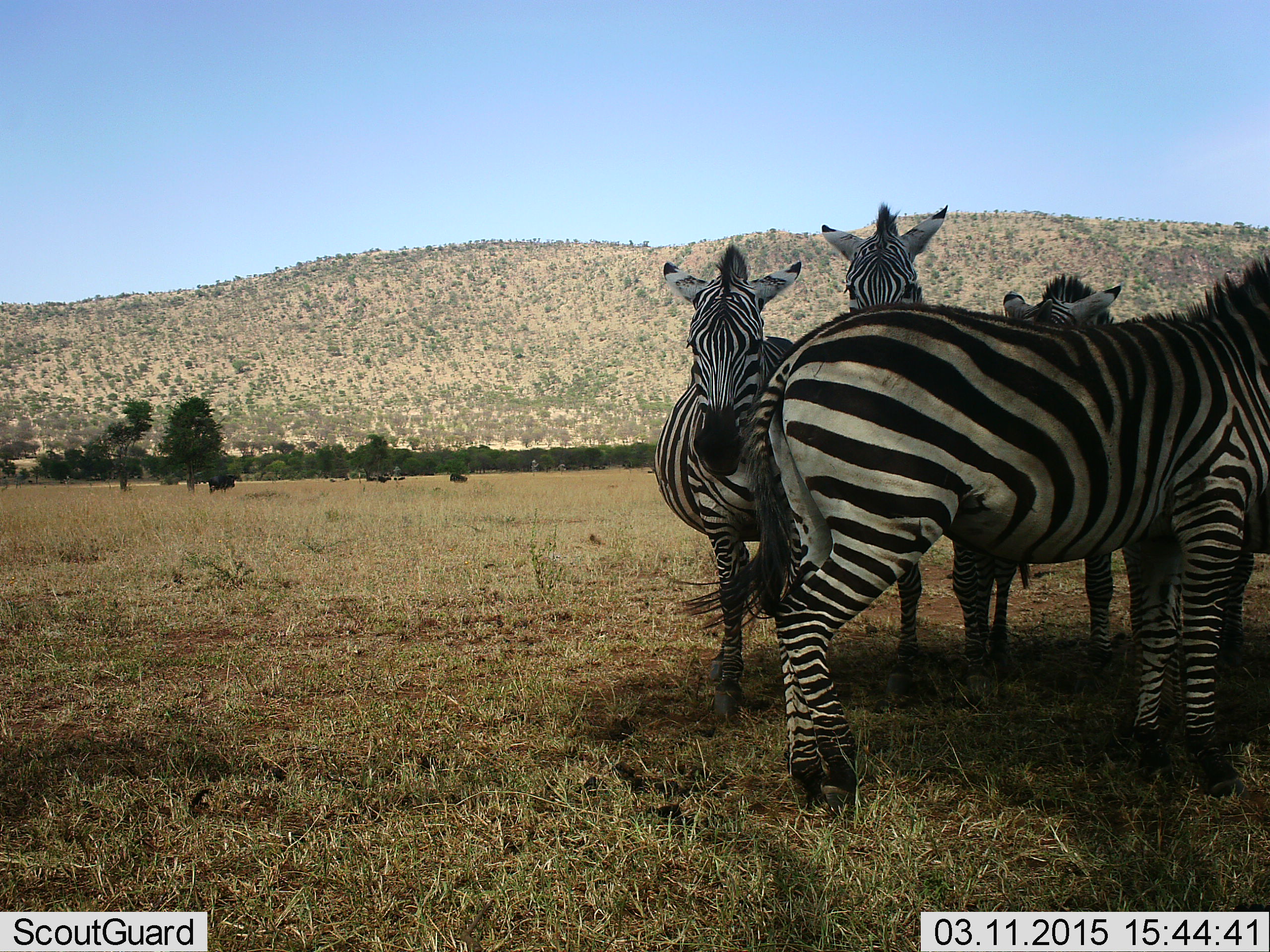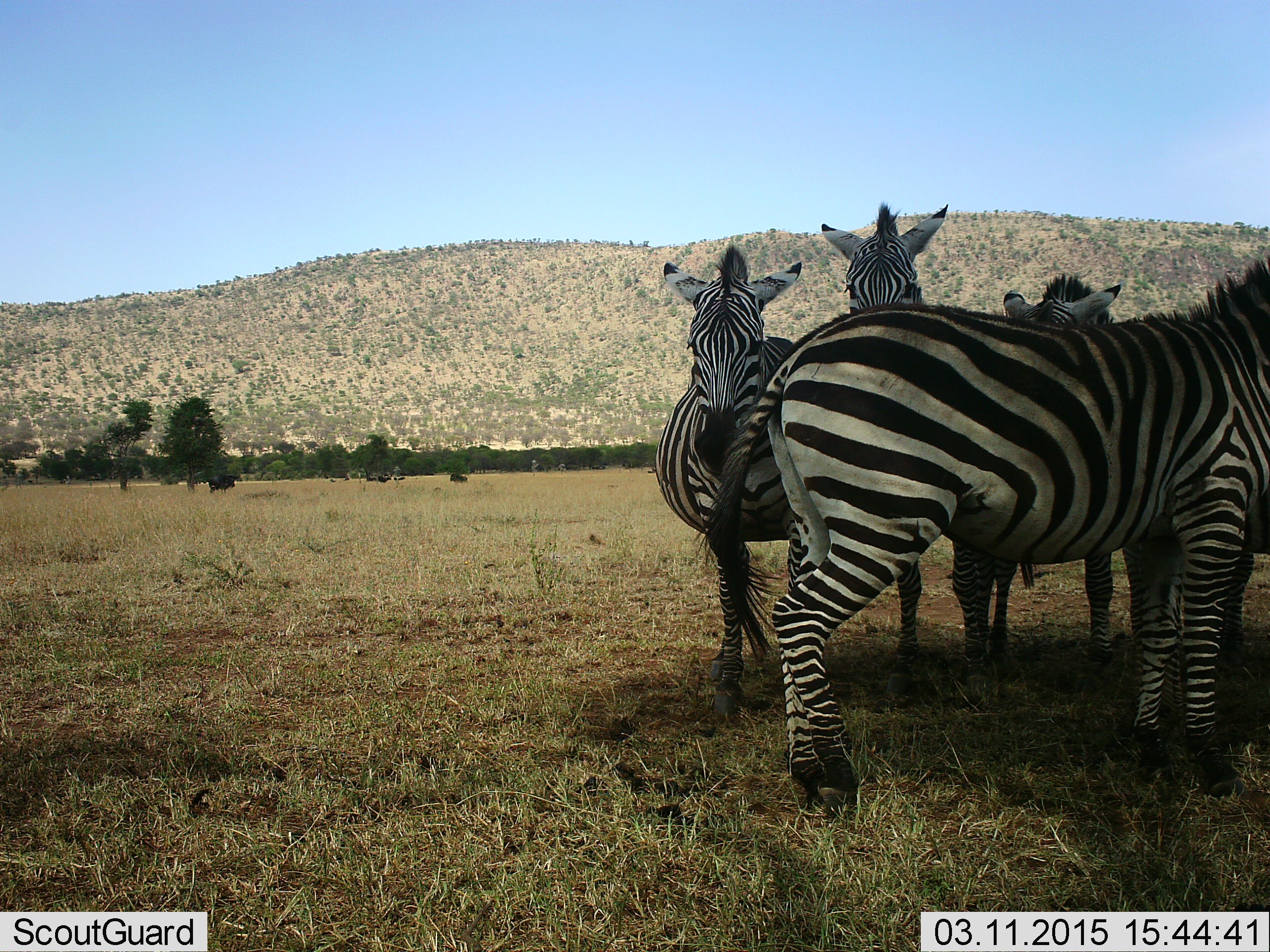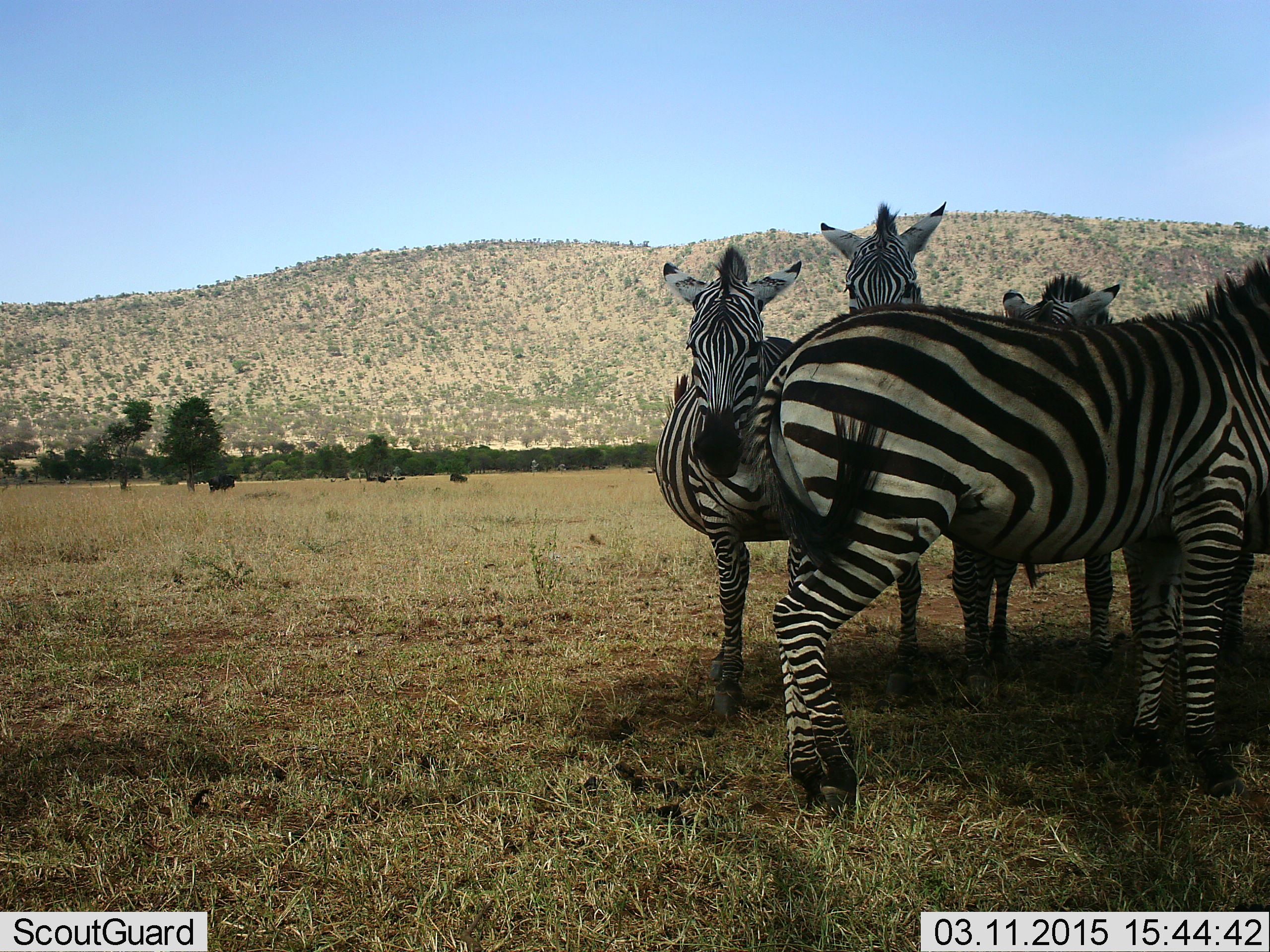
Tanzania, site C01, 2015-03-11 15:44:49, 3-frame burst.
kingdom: Animalia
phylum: Chordata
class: Mammalia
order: Perissodactyla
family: Equidae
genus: Equus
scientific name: Equus quagga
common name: plains zebra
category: zebra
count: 4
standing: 86%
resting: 14%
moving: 7%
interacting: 21%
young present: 0%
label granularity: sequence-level